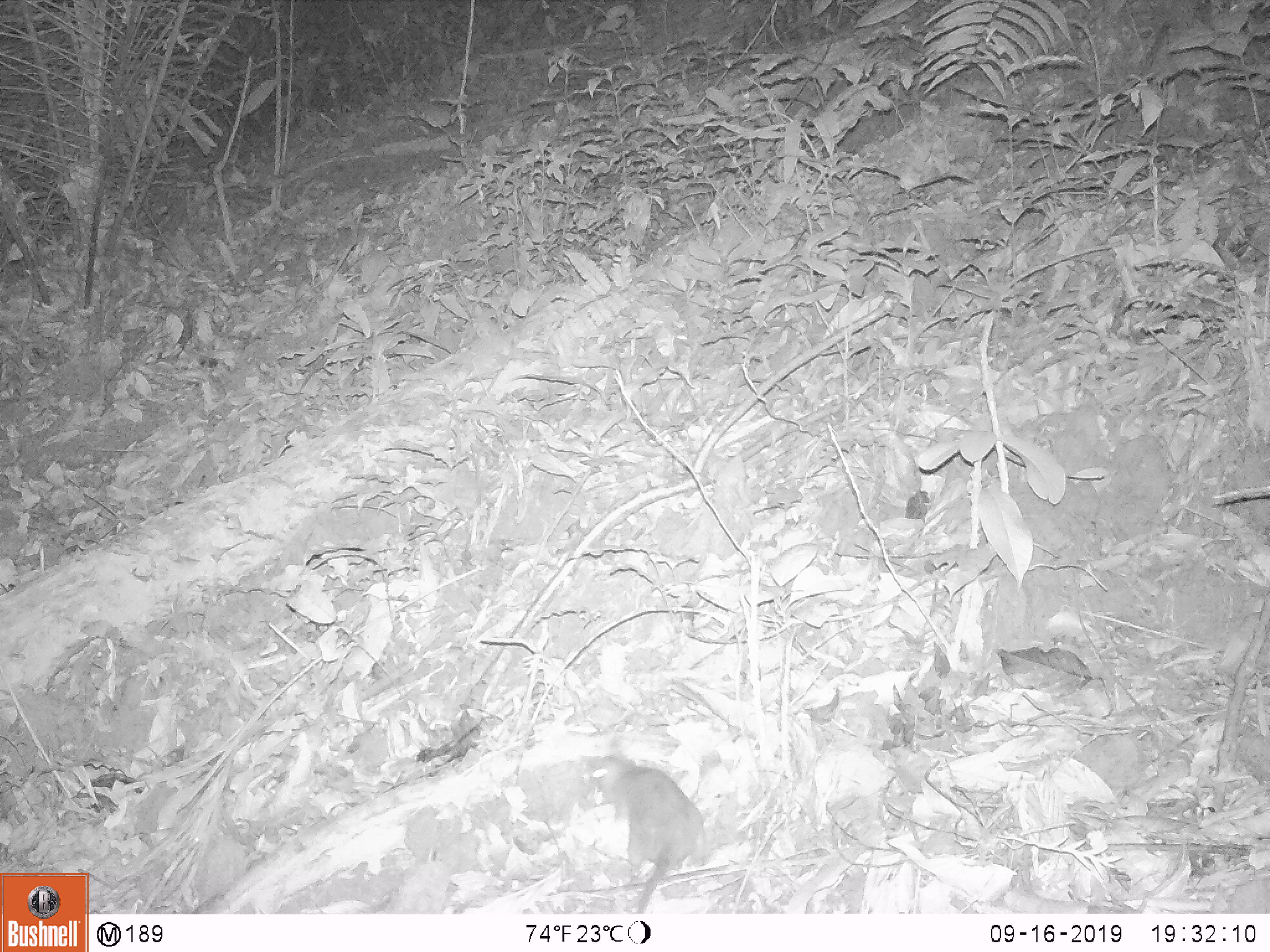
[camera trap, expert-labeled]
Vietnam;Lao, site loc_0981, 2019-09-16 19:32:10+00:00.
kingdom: Animalia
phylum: Chordata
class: Mammalia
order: Rodentia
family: Muridae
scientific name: Muridae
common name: old-world mice and rats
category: unidentified murid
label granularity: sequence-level